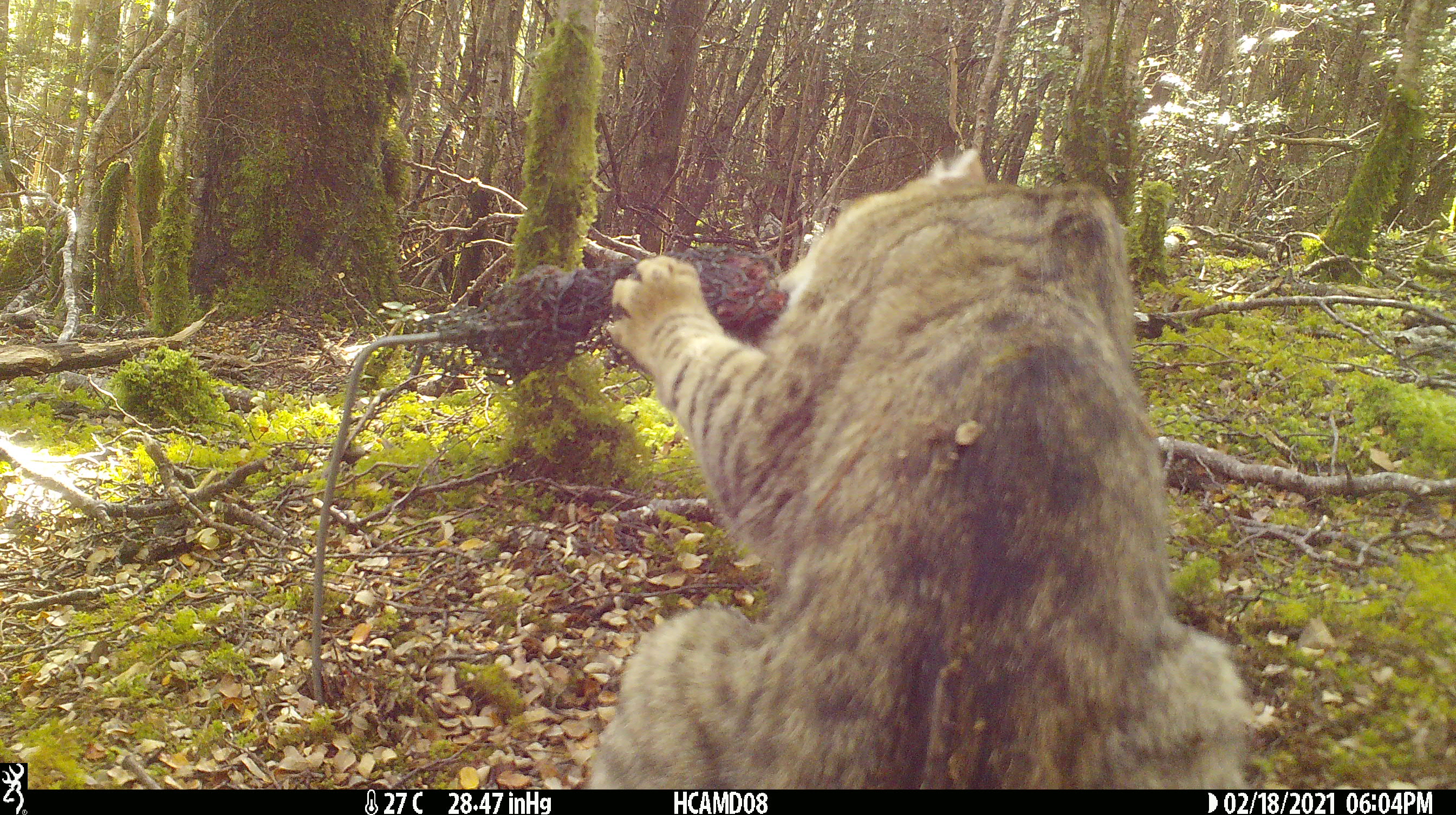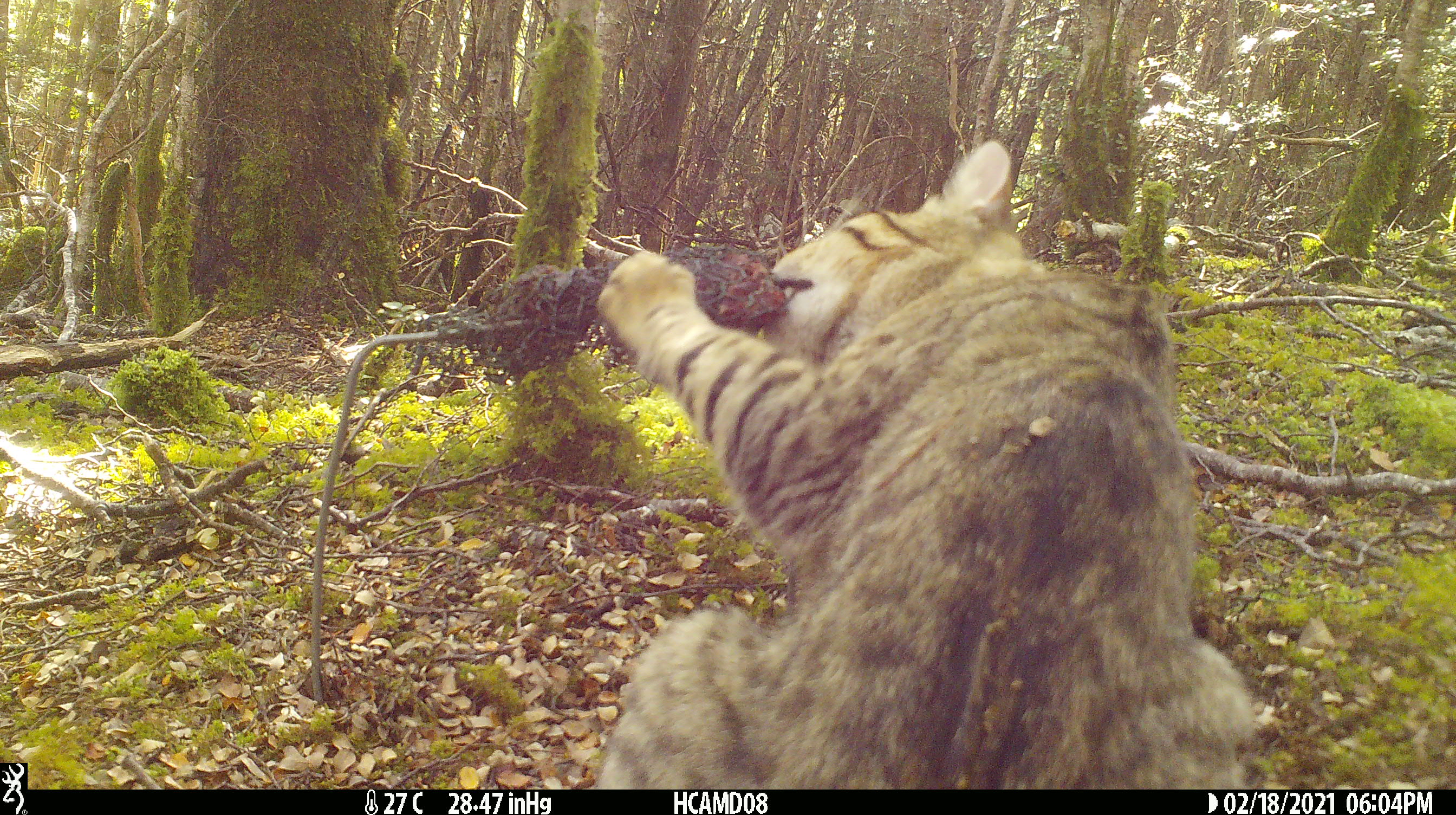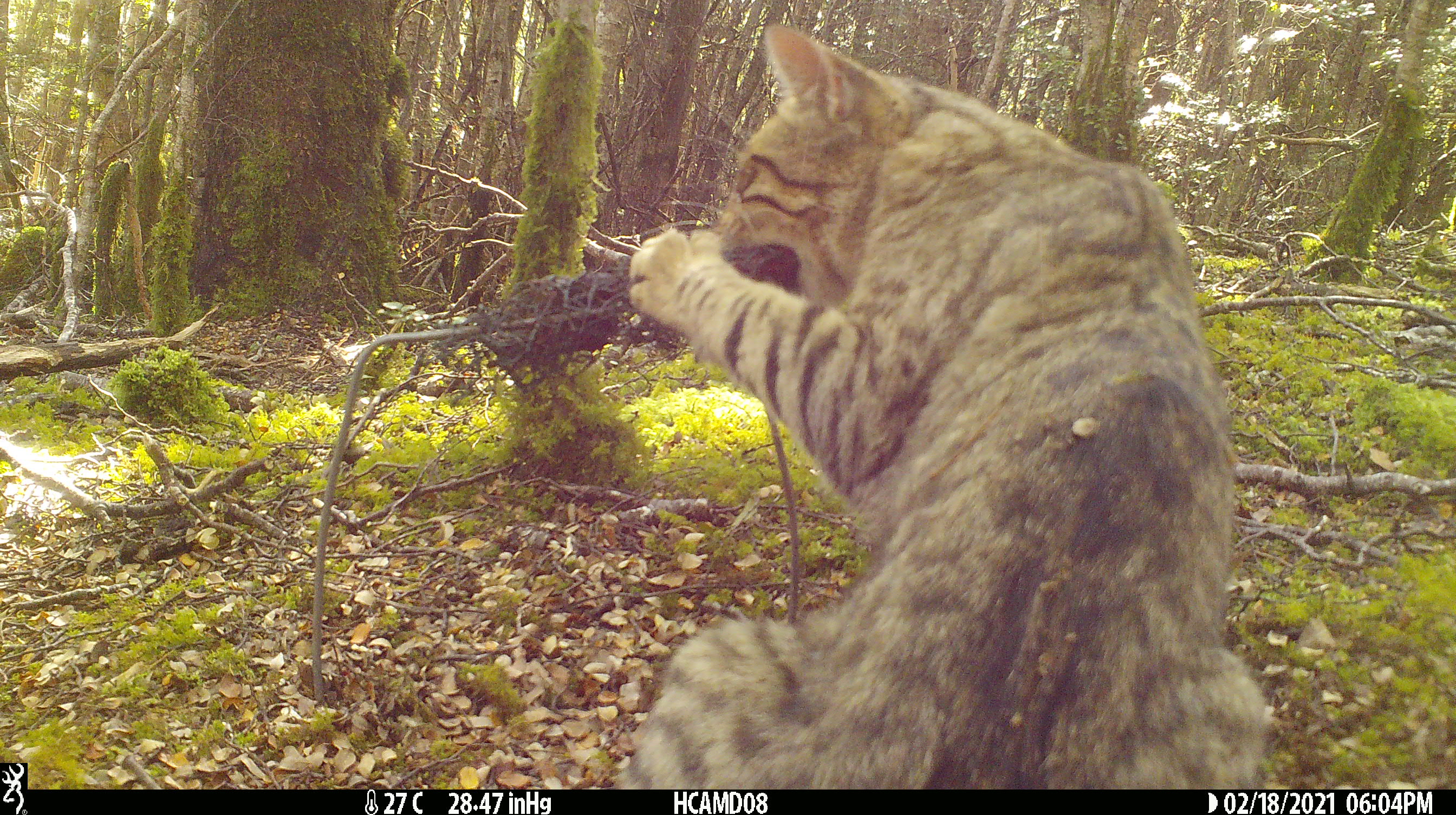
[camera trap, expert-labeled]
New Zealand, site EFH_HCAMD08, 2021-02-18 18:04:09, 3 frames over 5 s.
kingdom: Animalia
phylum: Chordata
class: Mammalia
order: Carnivora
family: Felidae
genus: Felis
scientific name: Felis catus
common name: domestic cat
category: cat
Cat (domestic cat) (Felis catus).